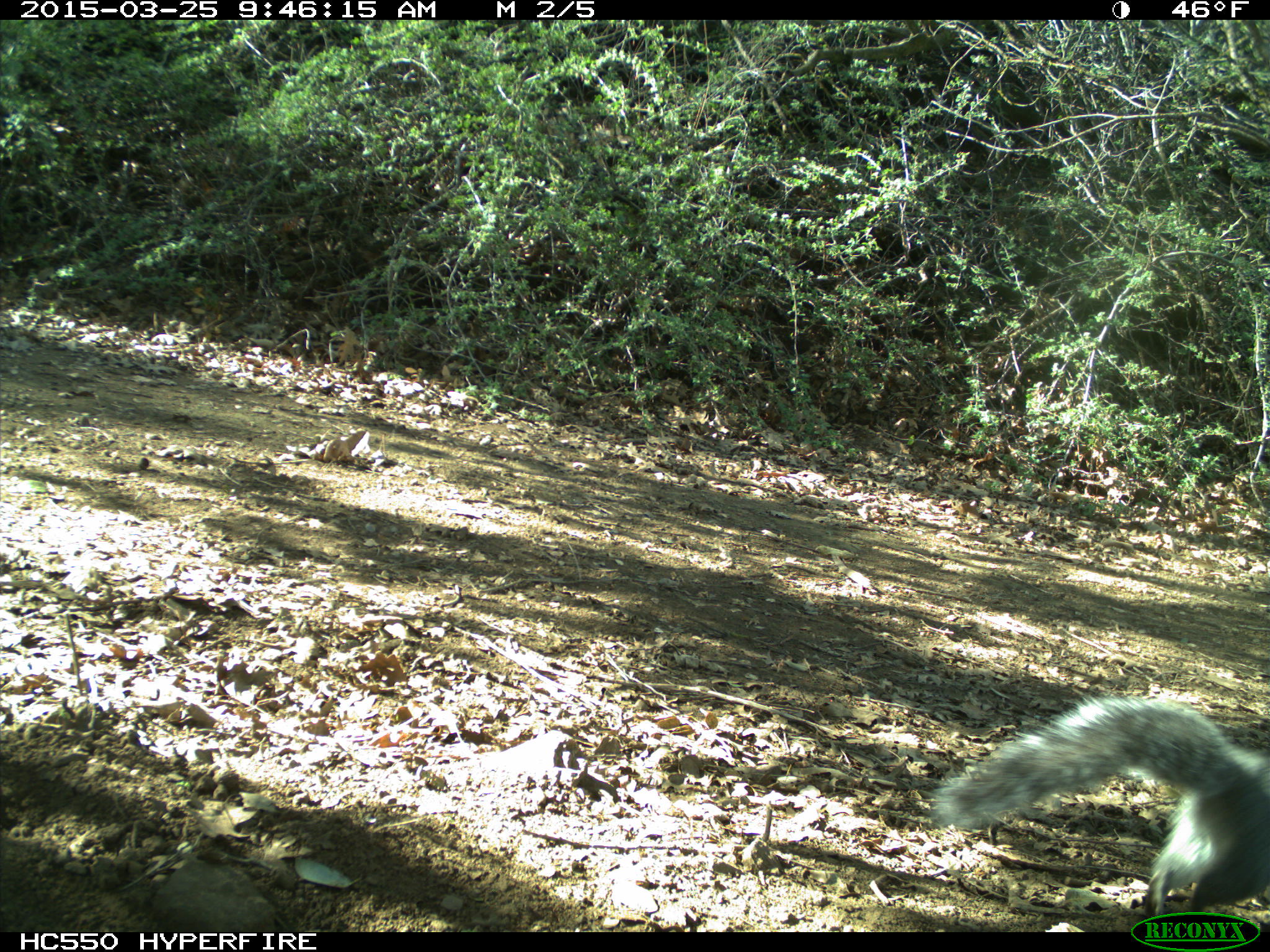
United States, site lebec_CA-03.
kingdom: Animalia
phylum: Chordata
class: Mammalia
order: Rodentia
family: Sciuridae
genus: Sciurus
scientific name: Sciurus carolinensis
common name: eastern gray squirrel